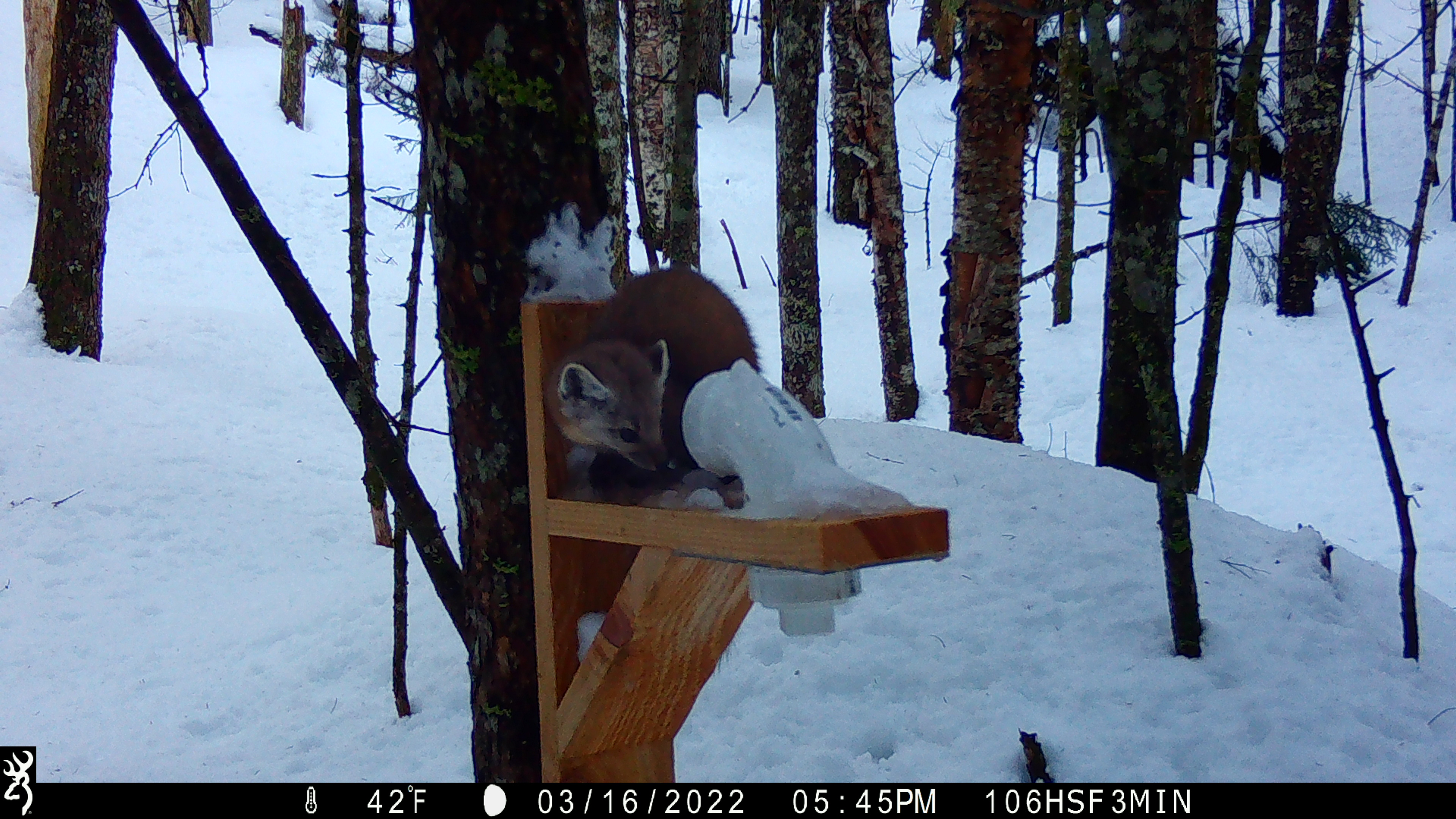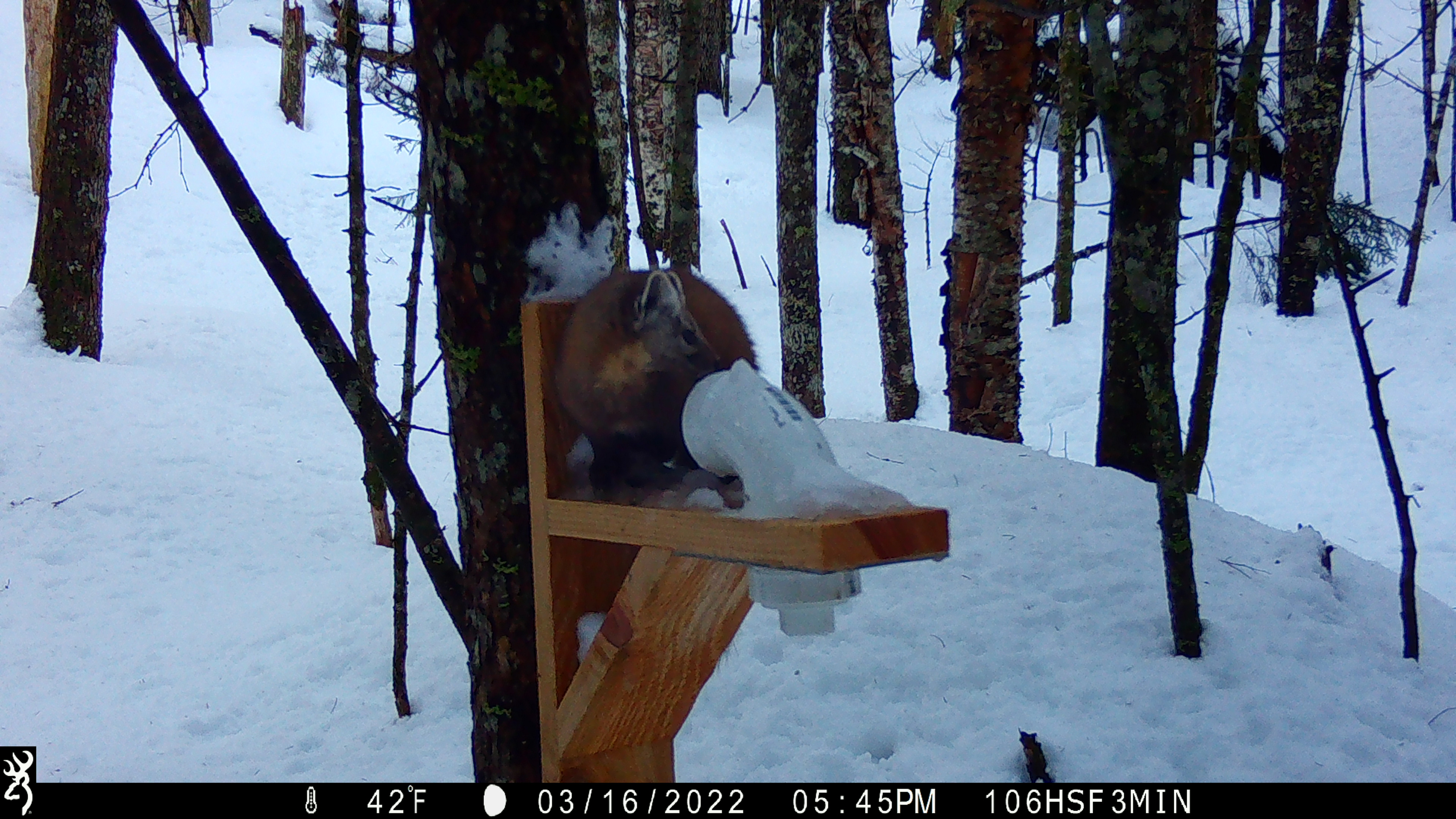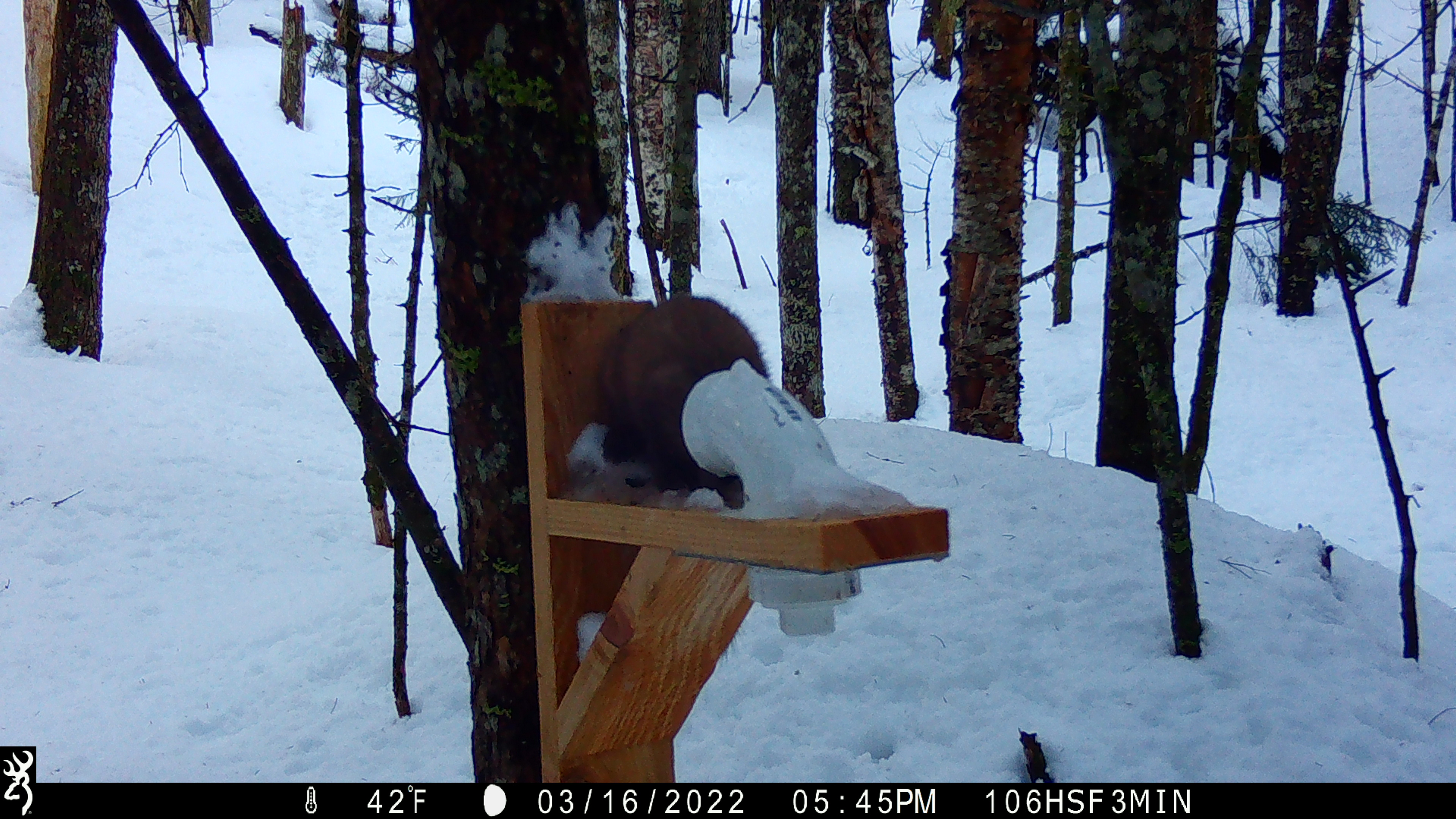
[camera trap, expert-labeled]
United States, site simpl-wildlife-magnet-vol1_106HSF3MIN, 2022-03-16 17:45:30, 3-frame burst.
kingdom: Animalia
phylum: Chordata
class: Mammalia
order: Carnivora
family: Mustelidae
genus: Martes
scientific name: Martes americana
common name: american marten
American marten (Martes americana).